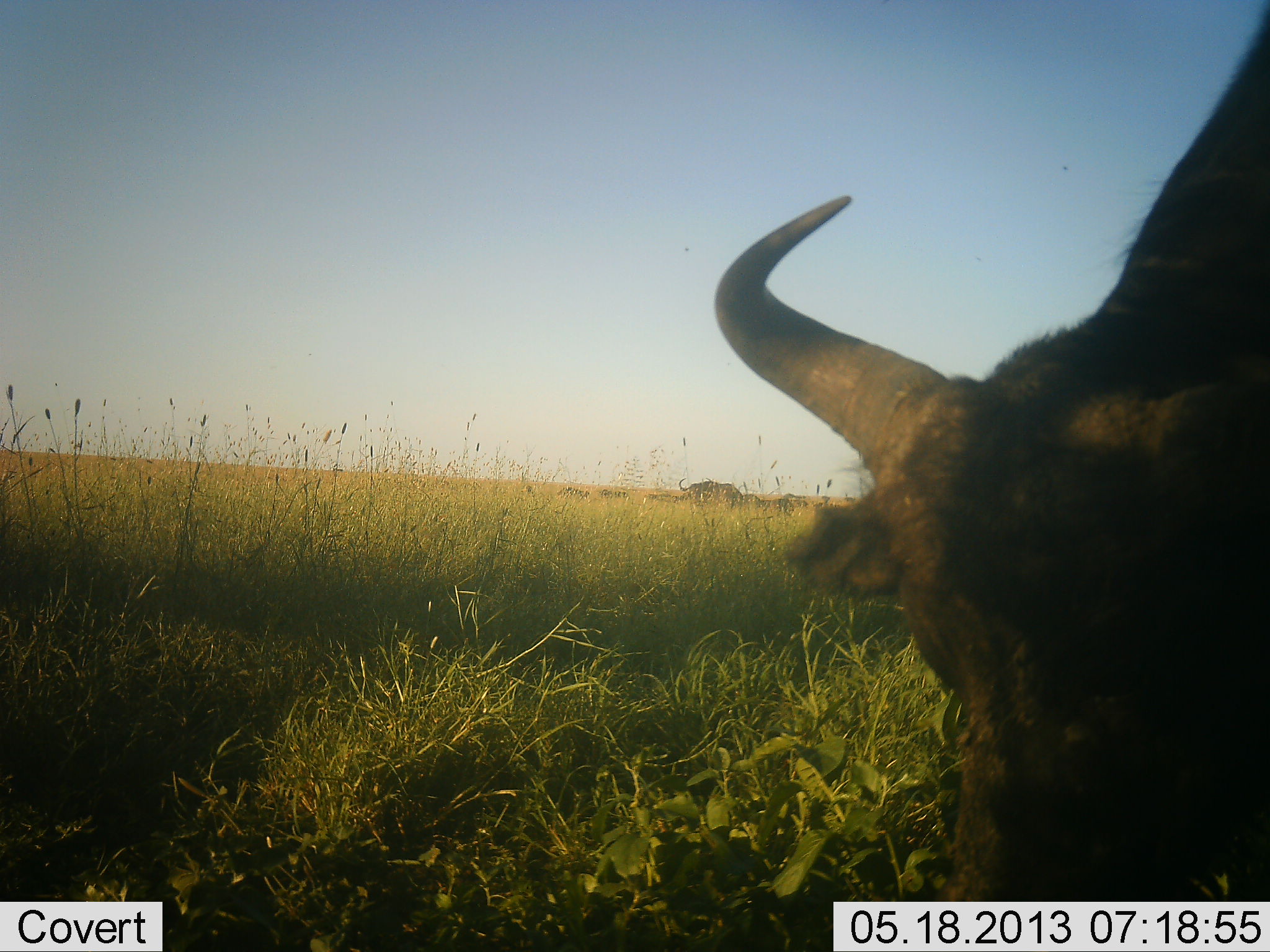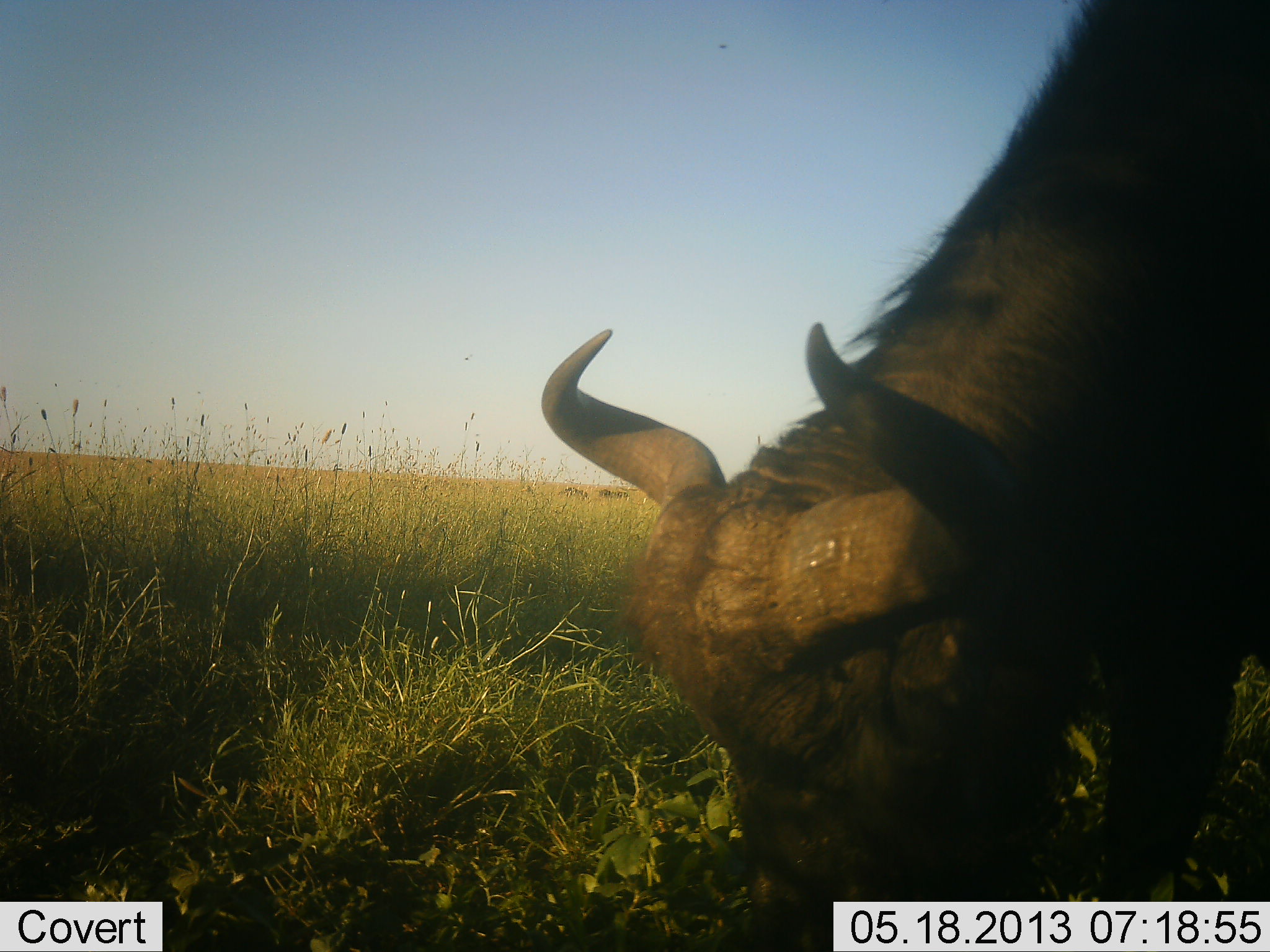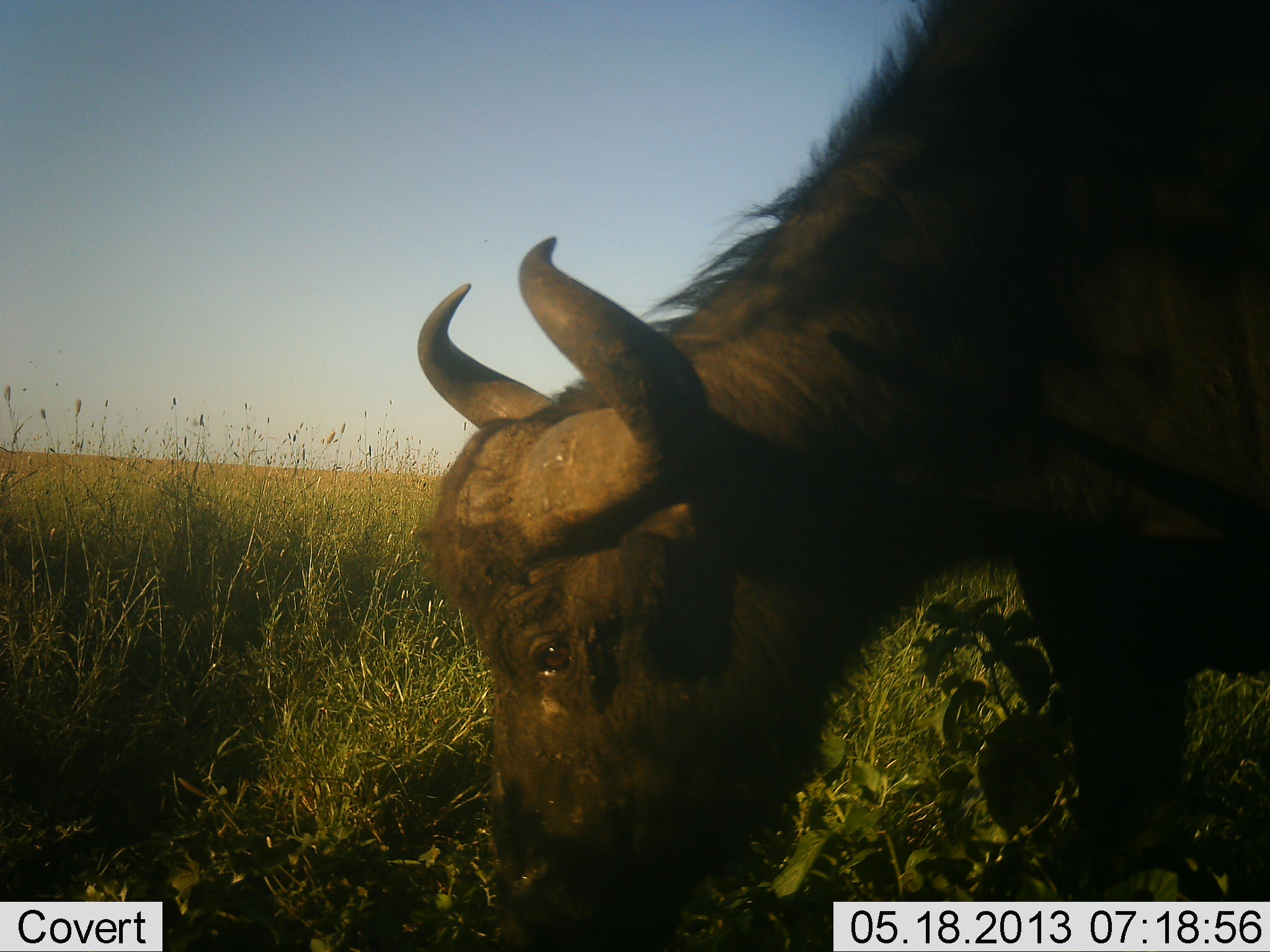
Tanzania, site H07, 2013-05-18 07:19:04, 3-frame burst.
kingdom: Animalia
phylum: Chordata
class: Mammalia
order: Artiodactyla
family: Bovidae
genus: Syncerus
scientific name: Syncerus caffer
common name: cape buffalo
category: buffalo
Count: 1.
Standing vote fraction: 24%.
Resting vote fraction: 0%.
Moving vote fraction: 14%.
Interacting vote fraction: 0%.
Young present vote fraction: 5%.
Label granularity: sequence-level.